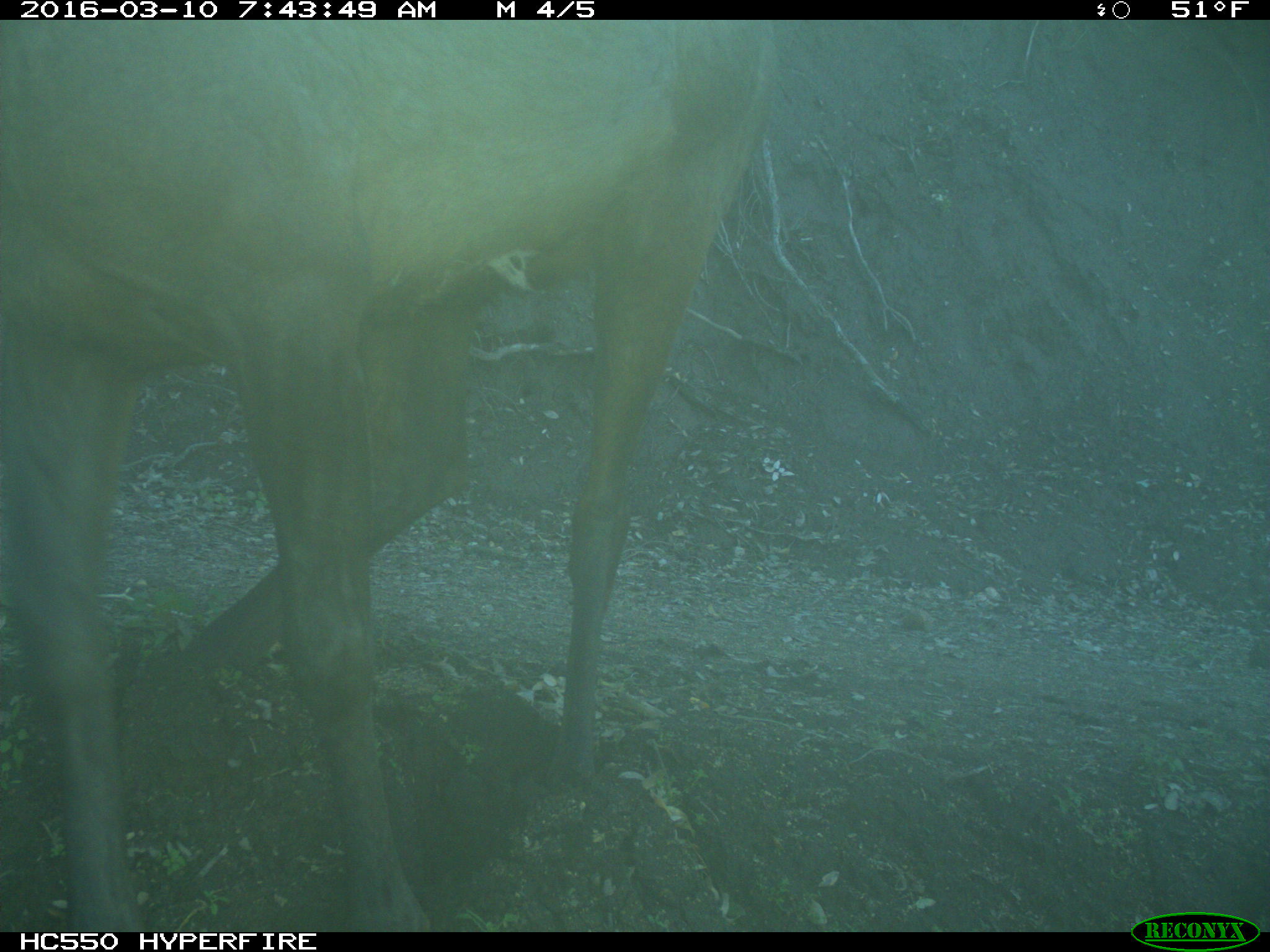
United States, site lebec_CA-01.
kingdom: Animalia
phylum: Chordata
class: Mammalia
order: Artiodactyla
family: Cervidae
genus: Cervus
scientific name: Cervus canadensis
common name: elk